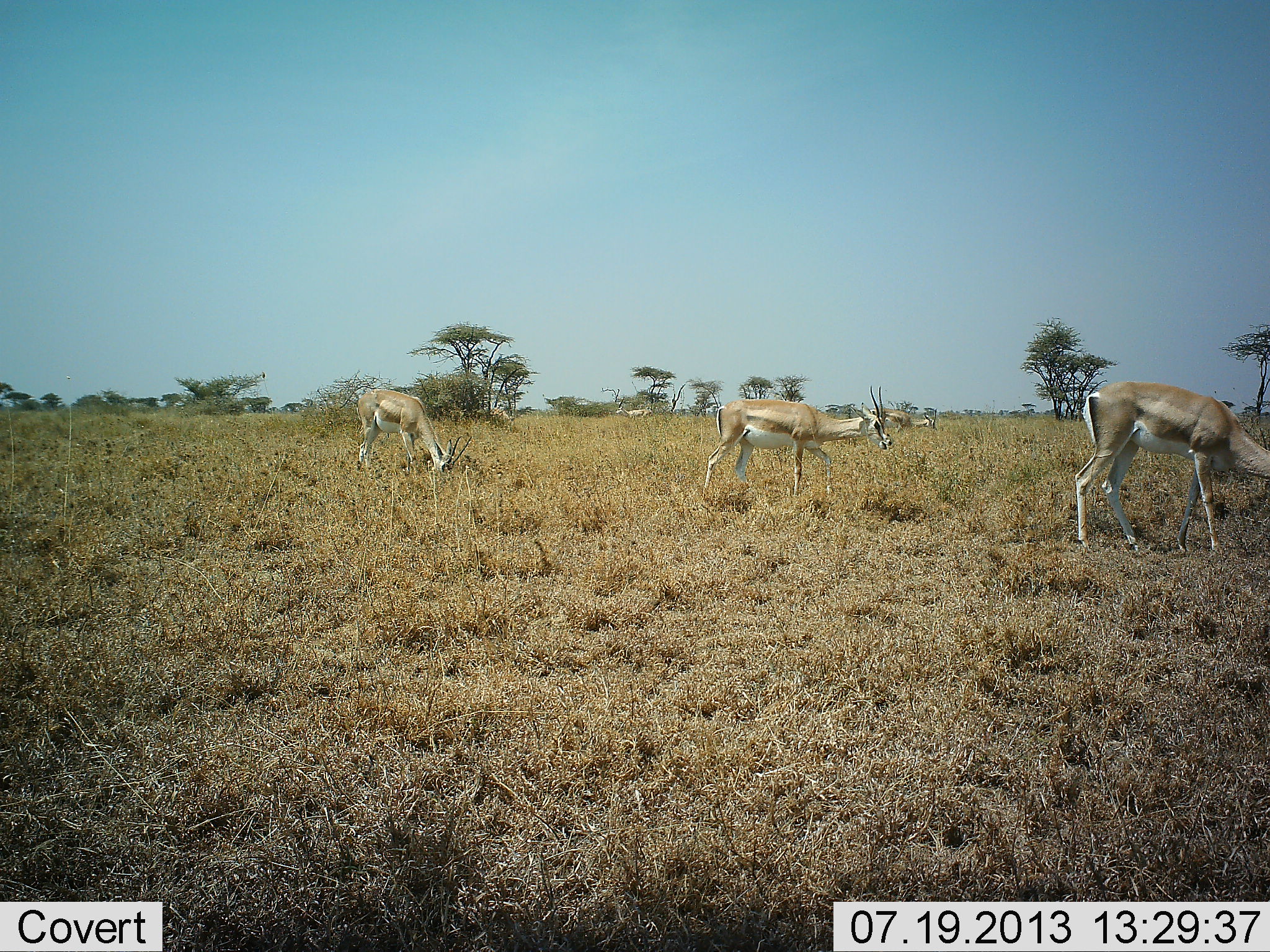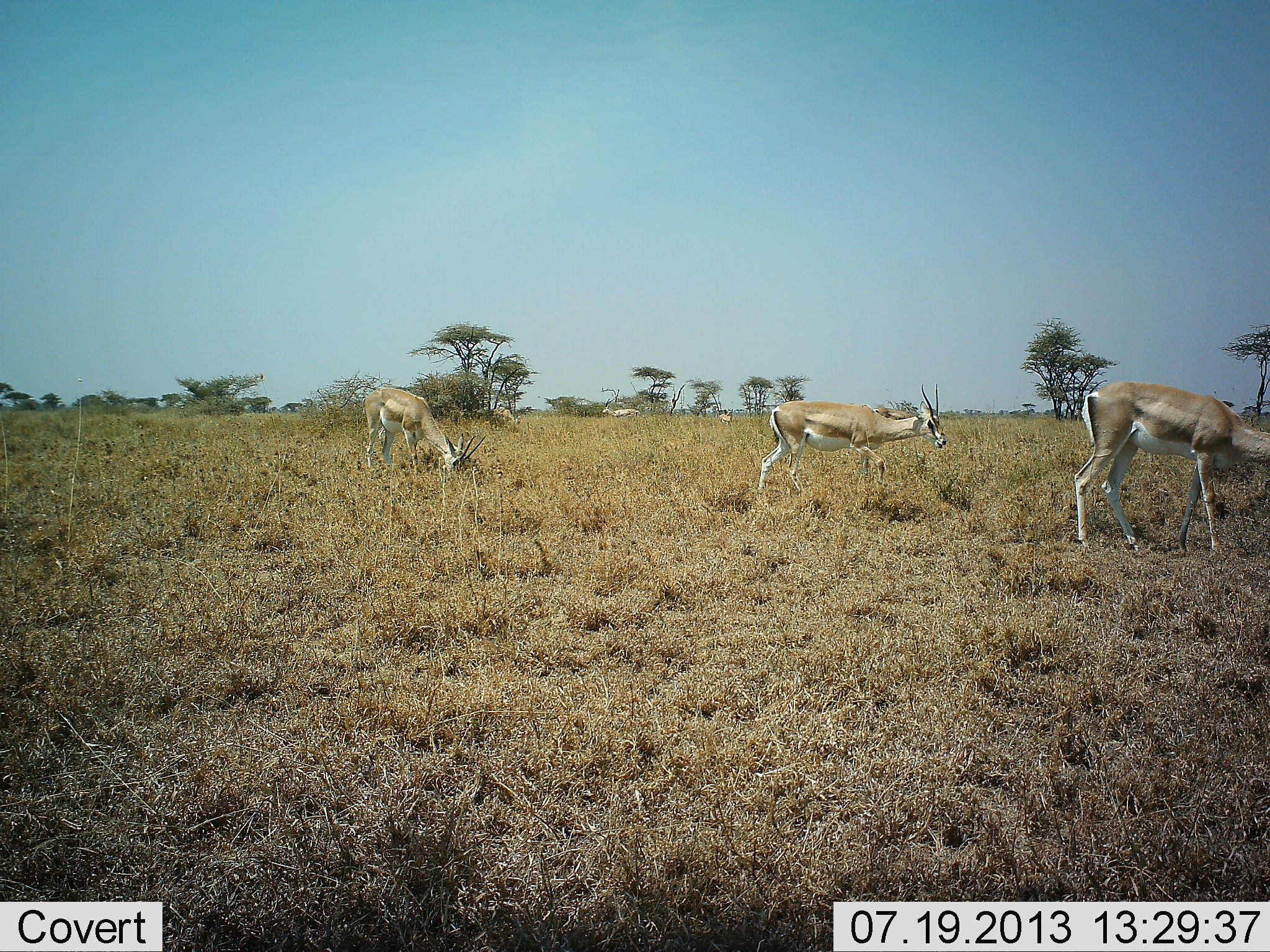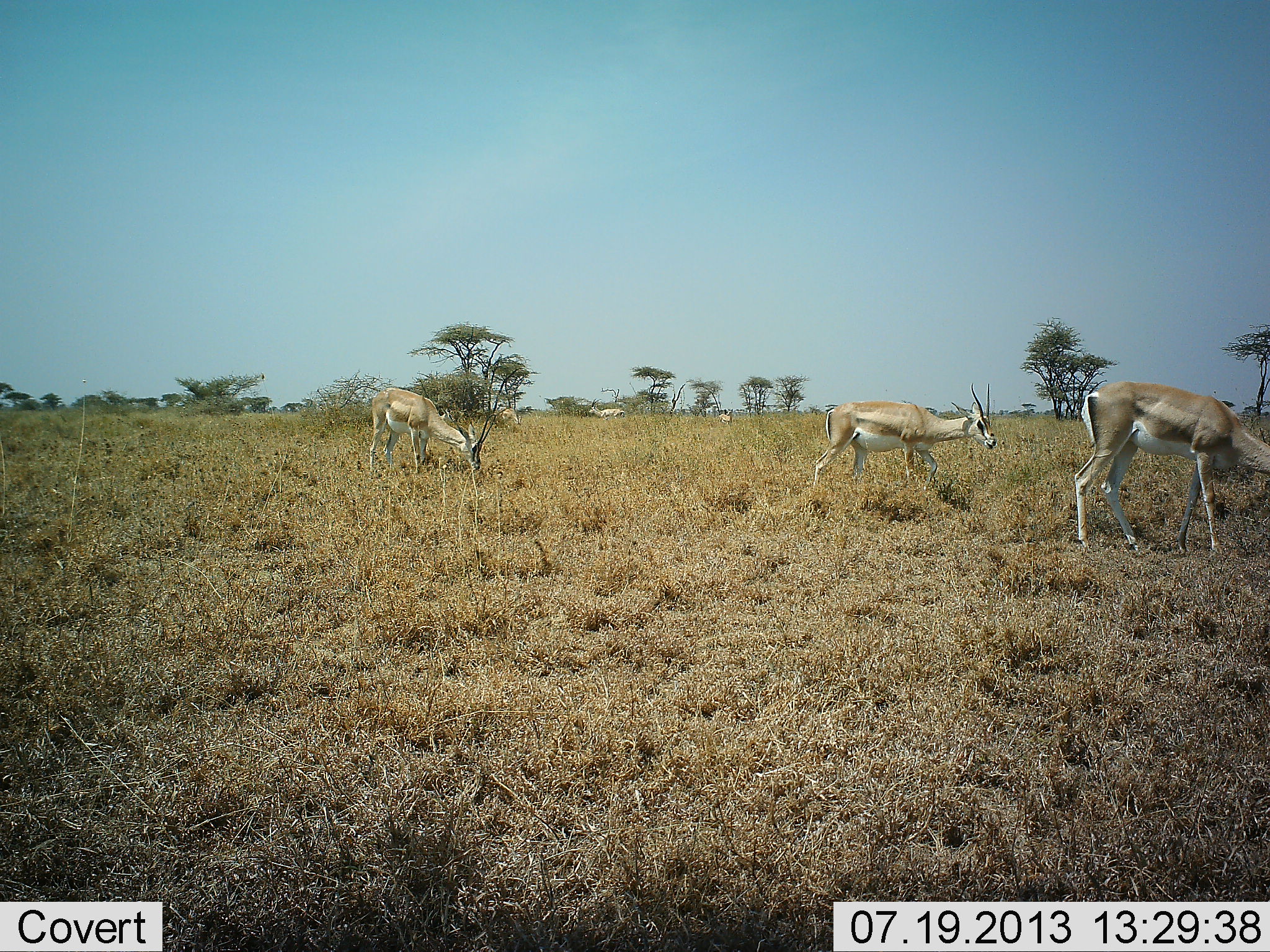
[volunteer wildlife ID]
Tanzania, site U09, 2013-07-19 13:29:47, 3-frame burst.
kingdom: Animalia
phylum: Chordata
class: Mammalia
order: Artiodactyla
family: Bovidae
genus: Nanger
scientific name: Nanger granti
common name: grant's gazelle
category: gazellegrants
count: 5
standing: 32%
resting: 0%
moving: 82%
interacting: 0%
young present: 0%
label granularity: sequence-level